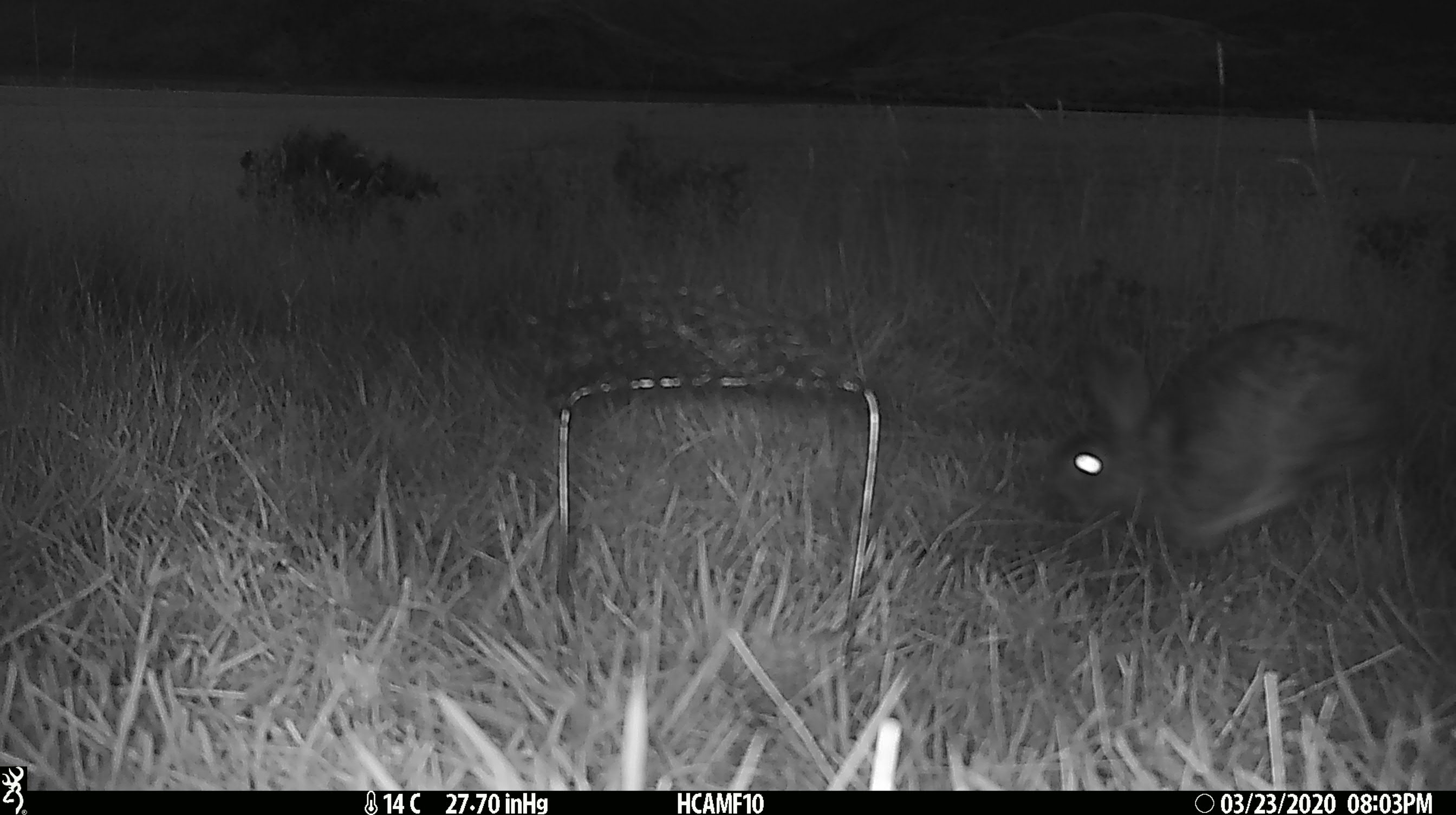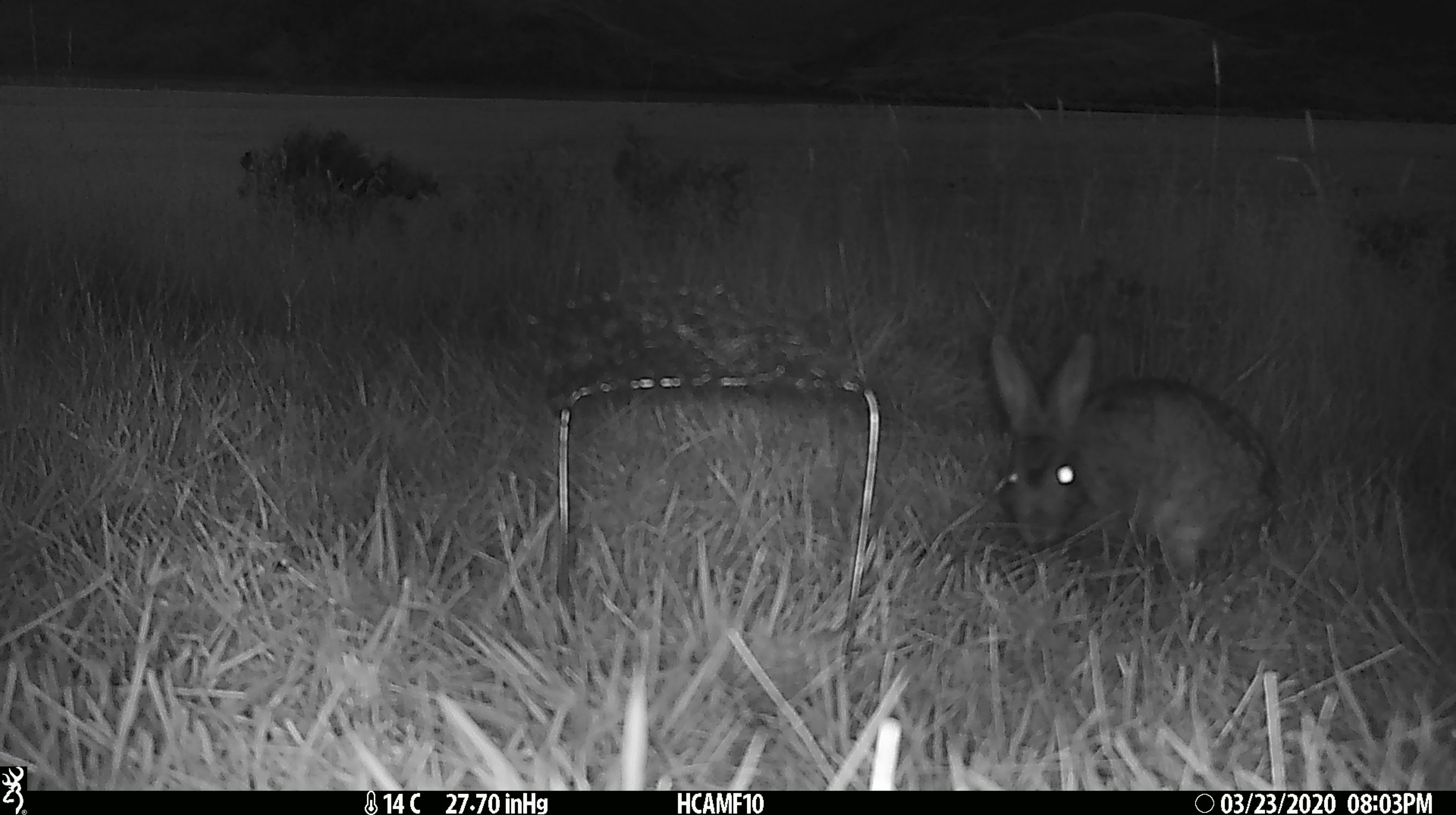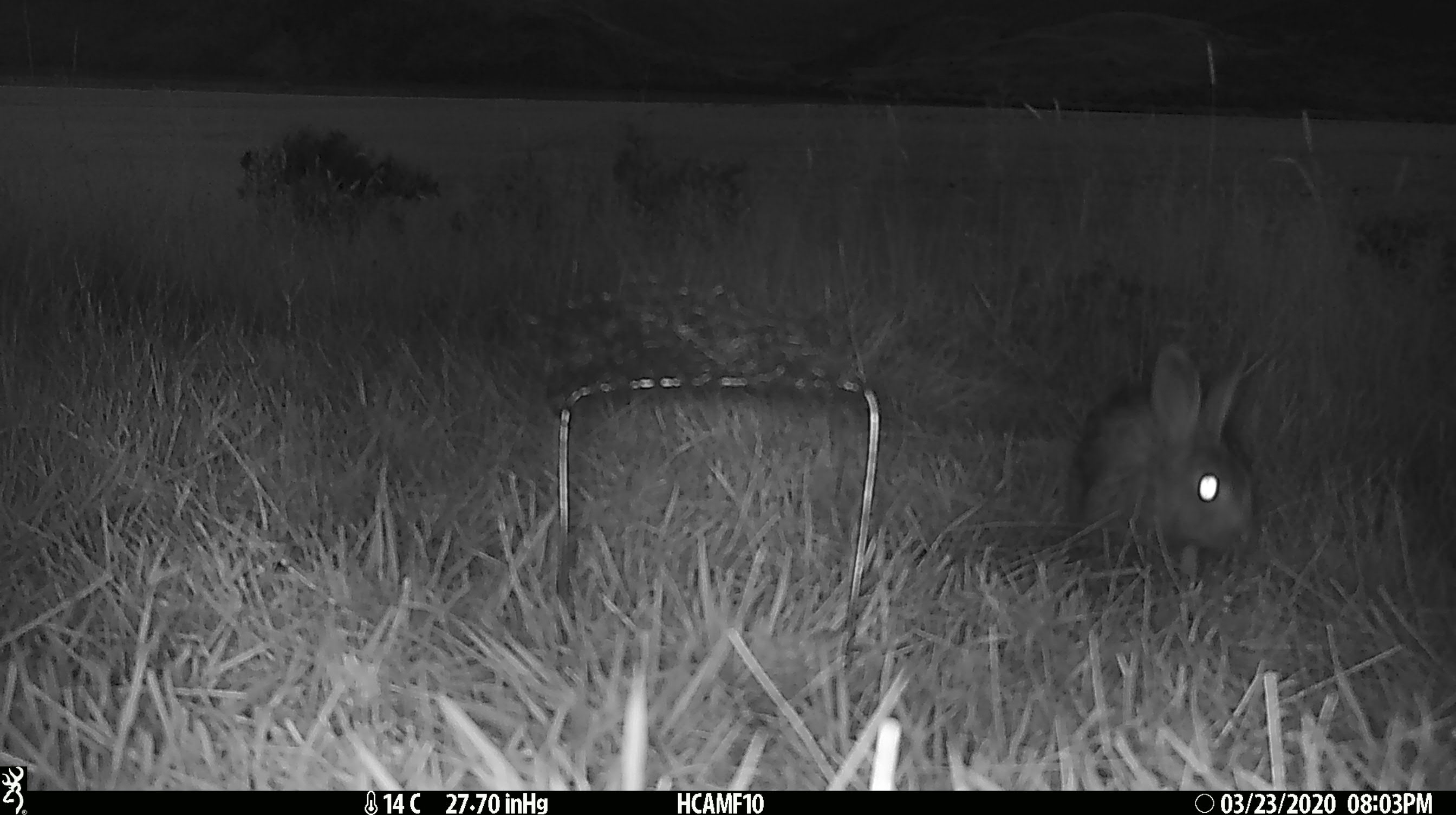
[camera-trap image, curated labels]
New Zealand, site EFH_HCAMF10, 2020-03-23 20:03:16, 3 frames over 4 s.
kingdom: Animalia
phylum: Chordata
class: Mammalia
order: Lagomorpha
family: Leporidae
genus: Lepus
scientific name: Lepus europaeus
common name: brown hare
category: hare